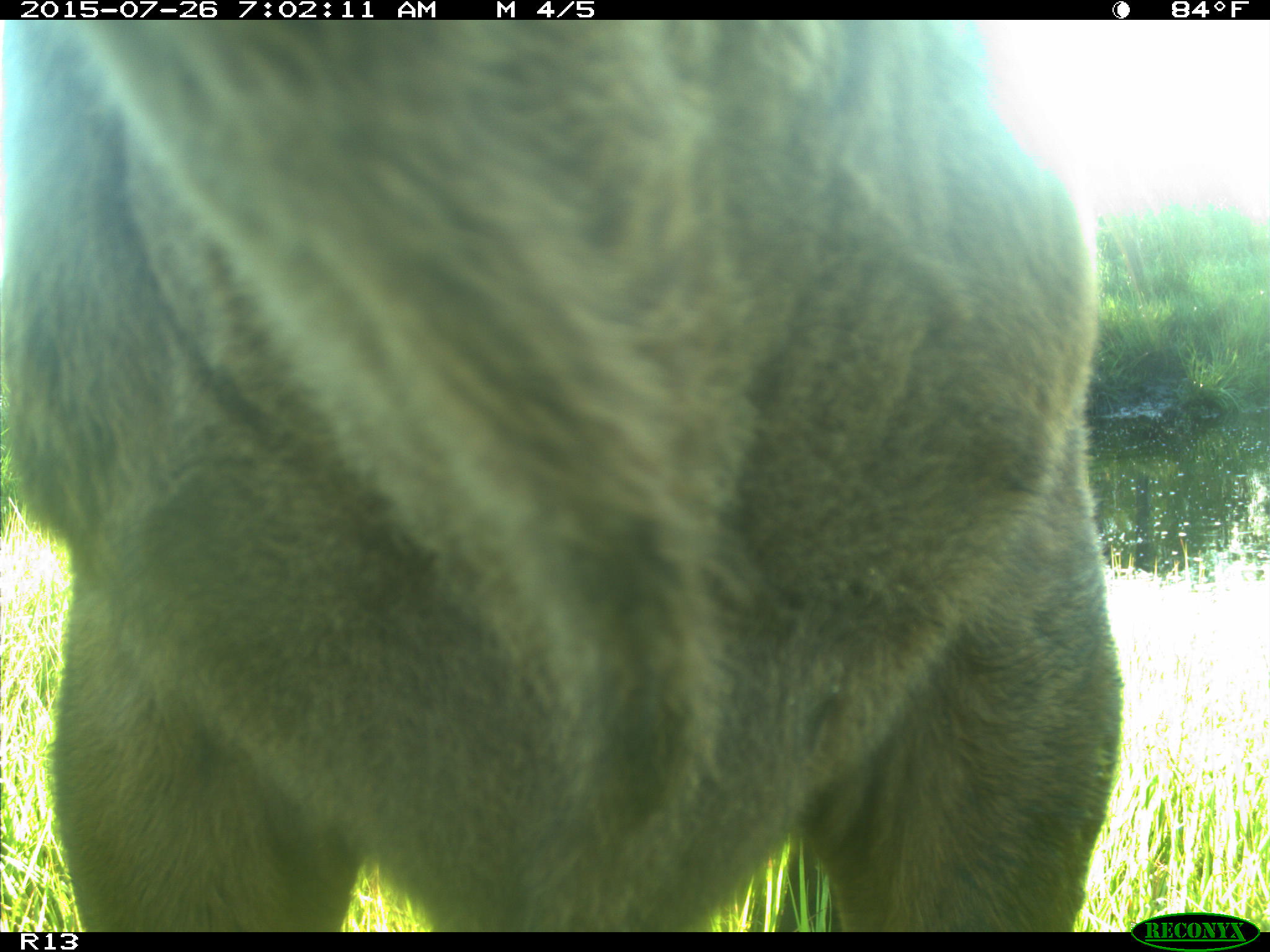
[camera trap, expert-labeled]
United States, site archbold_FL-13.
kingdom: Animalia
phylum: Chordata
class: Mammalia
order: Artiodactyla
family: Bovidae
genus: Bos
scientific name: Bos taurus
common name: domestic cow